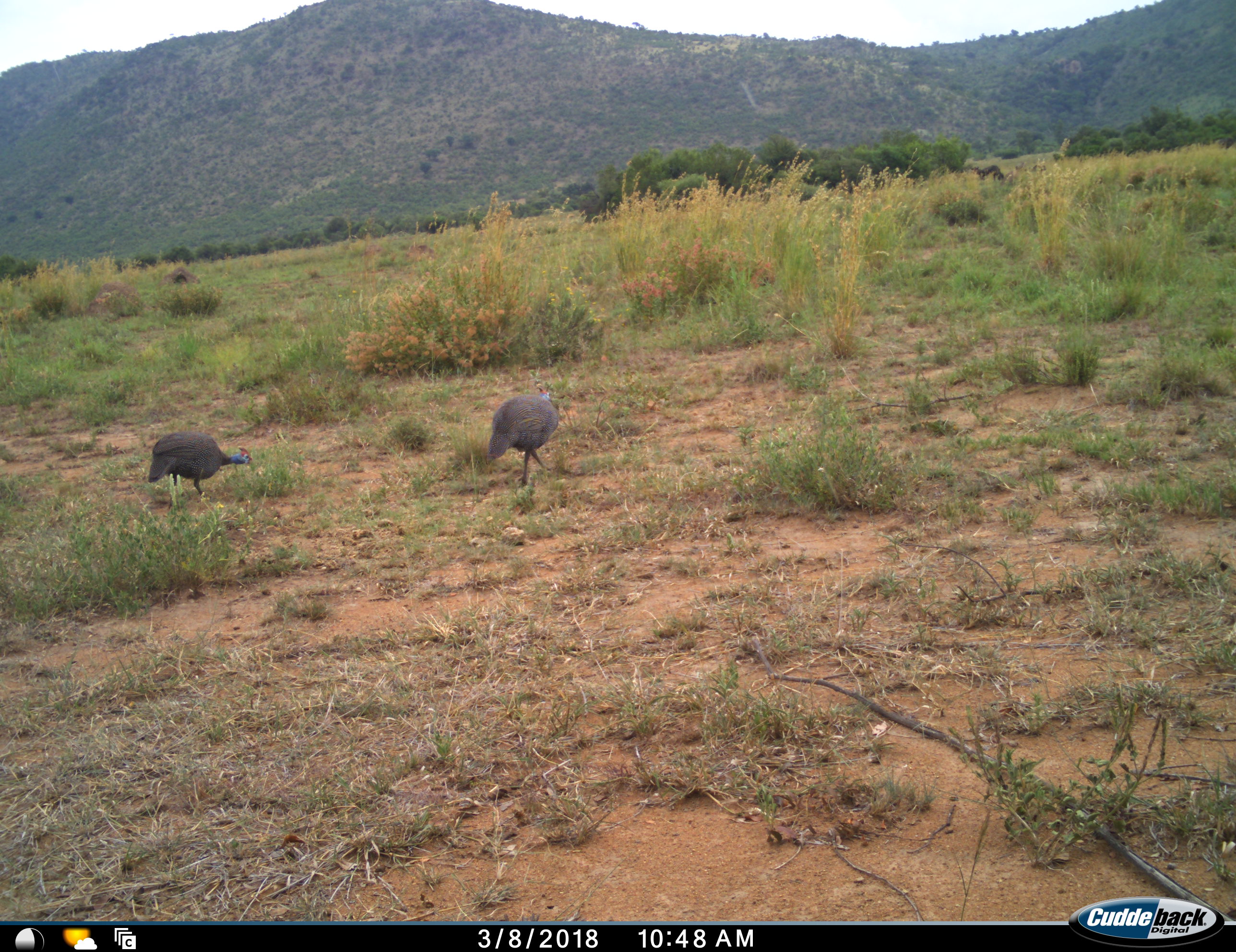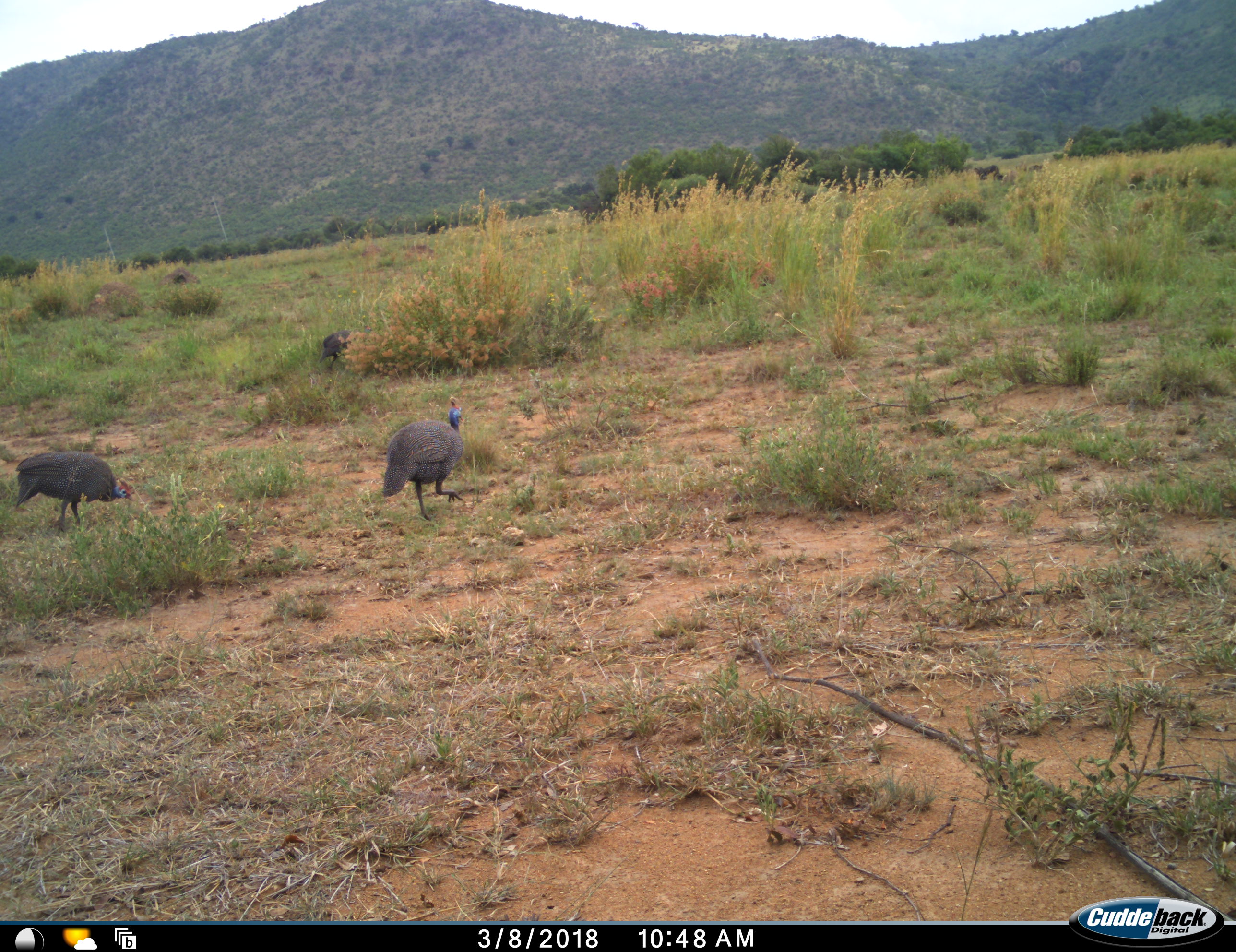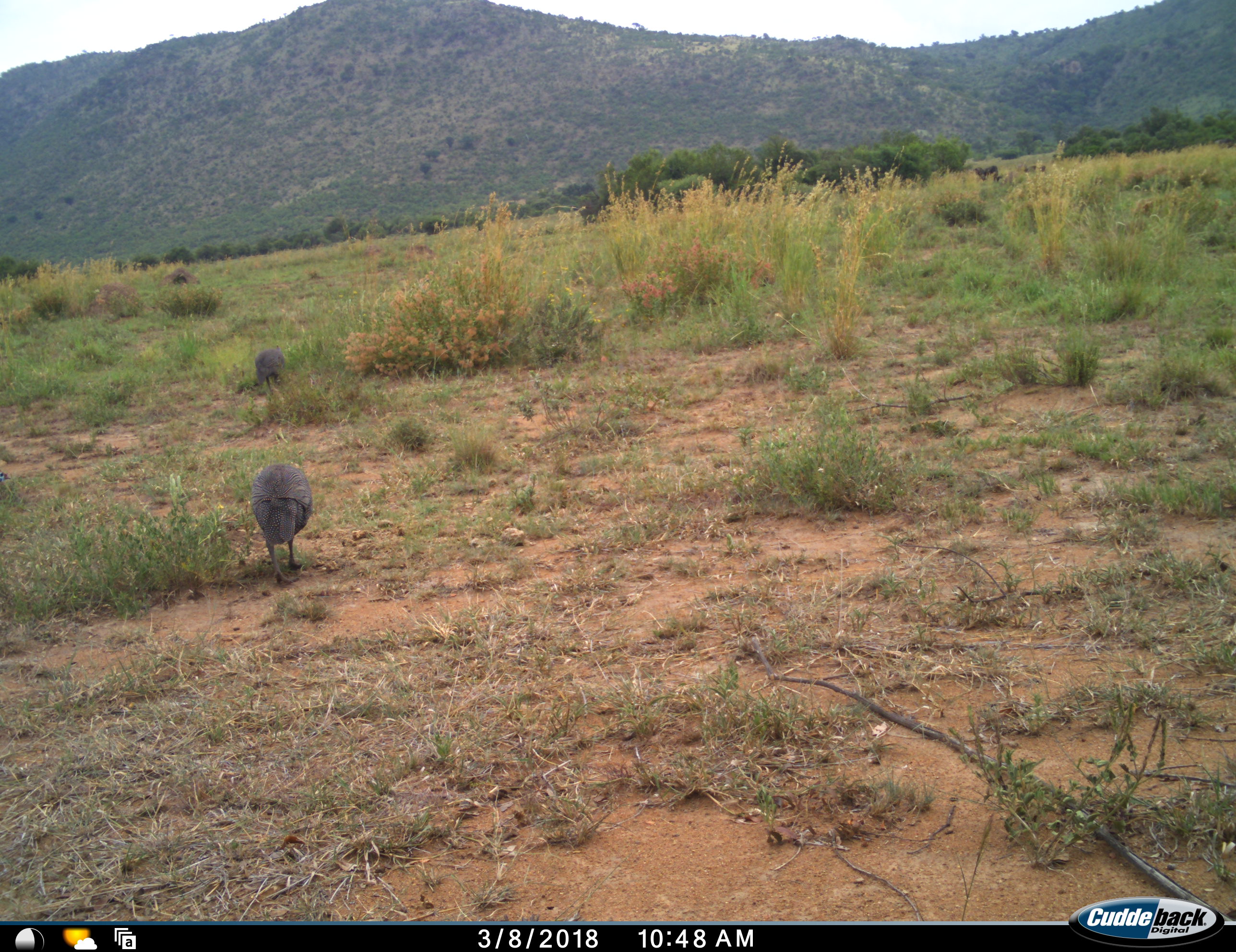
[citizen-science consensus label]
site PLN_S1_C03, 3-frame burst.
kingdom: Animalia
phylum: Chordata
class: Aves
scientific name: Aves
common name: bird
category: birdother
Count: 3.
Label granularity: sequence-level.